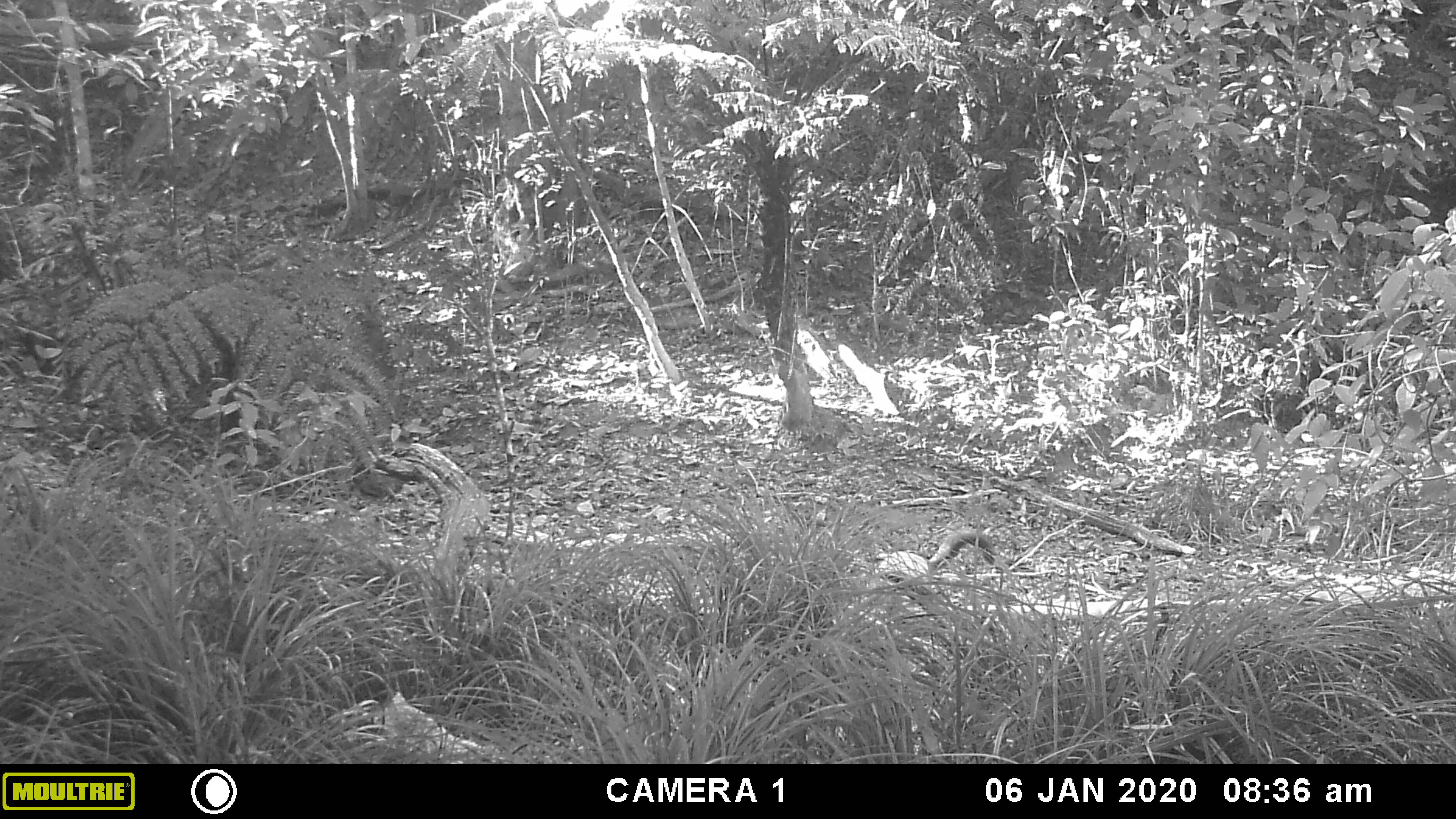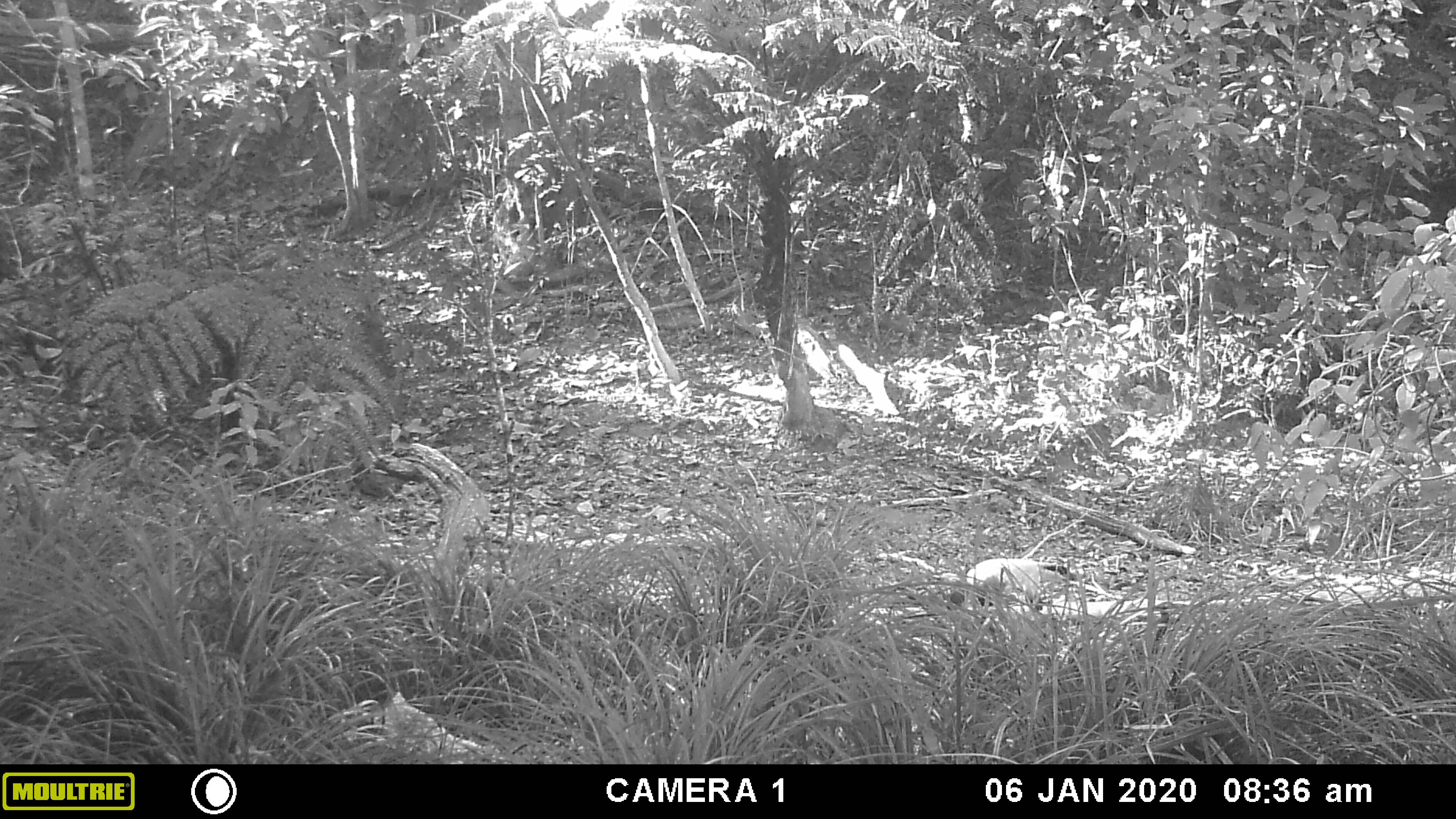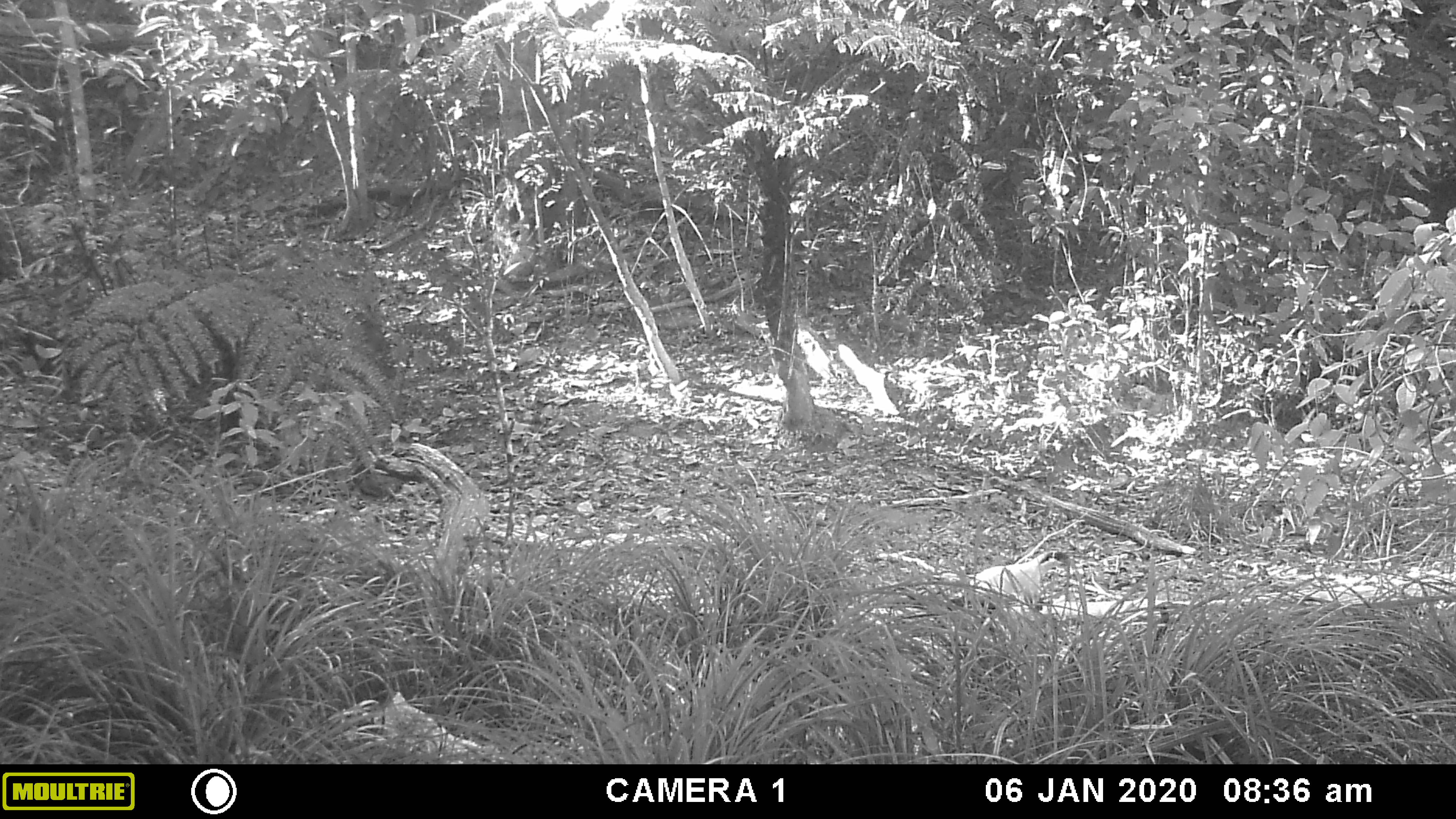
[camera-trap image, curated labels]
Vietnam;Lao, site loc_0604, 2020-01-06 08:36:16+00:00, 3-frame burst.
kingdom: Animalia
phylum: Chordata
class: Mammalia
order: Carnivora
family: Mustelidae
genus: Martes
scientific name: Martes flavigula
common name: yellow-throated marten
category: yellow throated marten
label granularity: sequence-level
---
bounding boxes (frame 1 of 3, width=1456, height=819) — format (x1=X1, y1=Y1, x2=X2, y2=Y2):
yellow throated marten: (x1=874, y1=531, x2=999, y2=589)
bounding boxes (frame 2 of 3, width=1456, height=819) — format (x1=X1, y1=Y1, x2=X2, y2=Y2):
yellow throated marten: (x1=947, y1=555, x2=1076, y2=611)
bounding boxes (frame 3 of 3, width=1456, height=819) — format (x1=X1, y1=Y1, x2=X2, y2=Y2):
yellow throated marten: (x1=940, y1=551, x2=1071, y2=624)